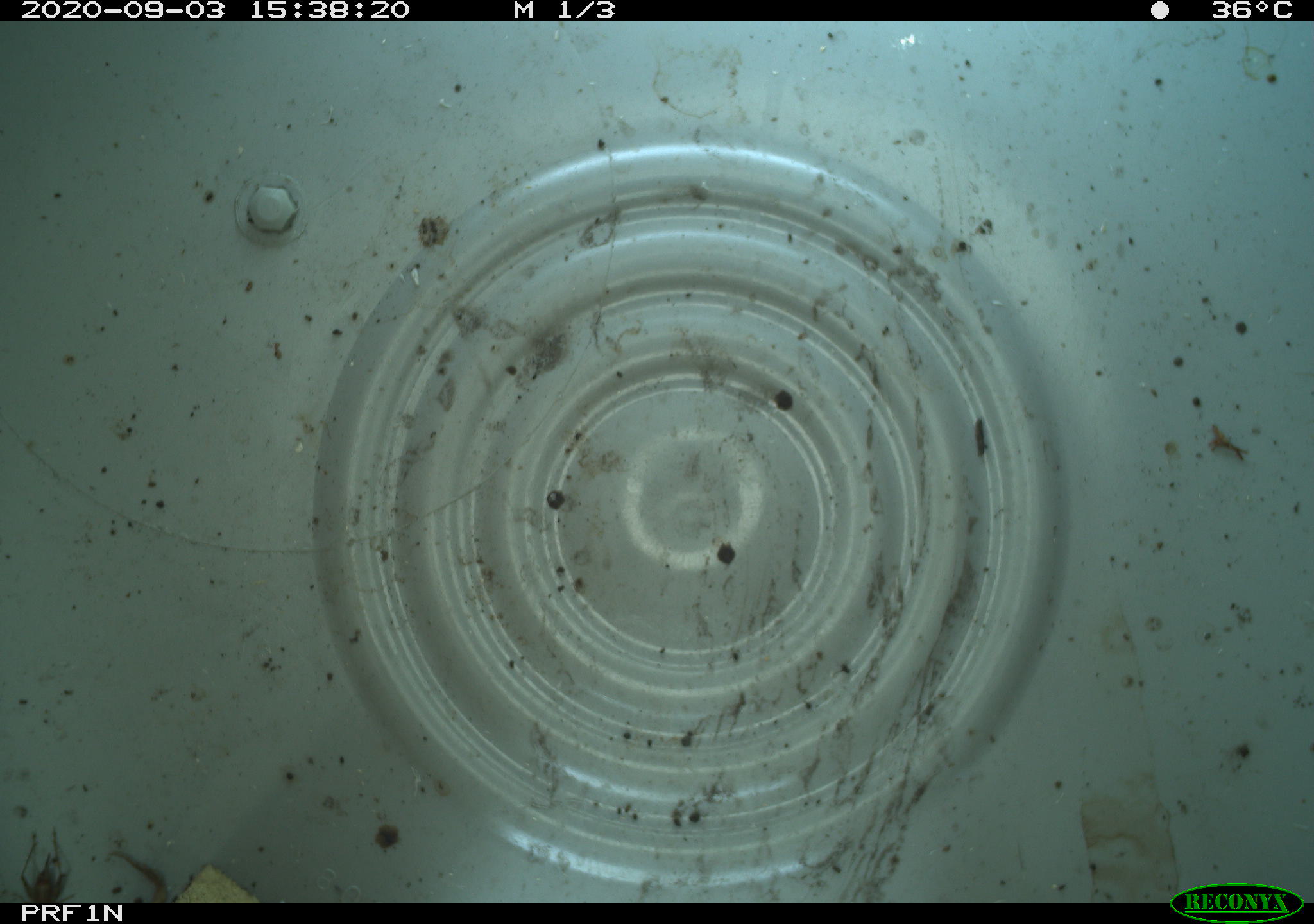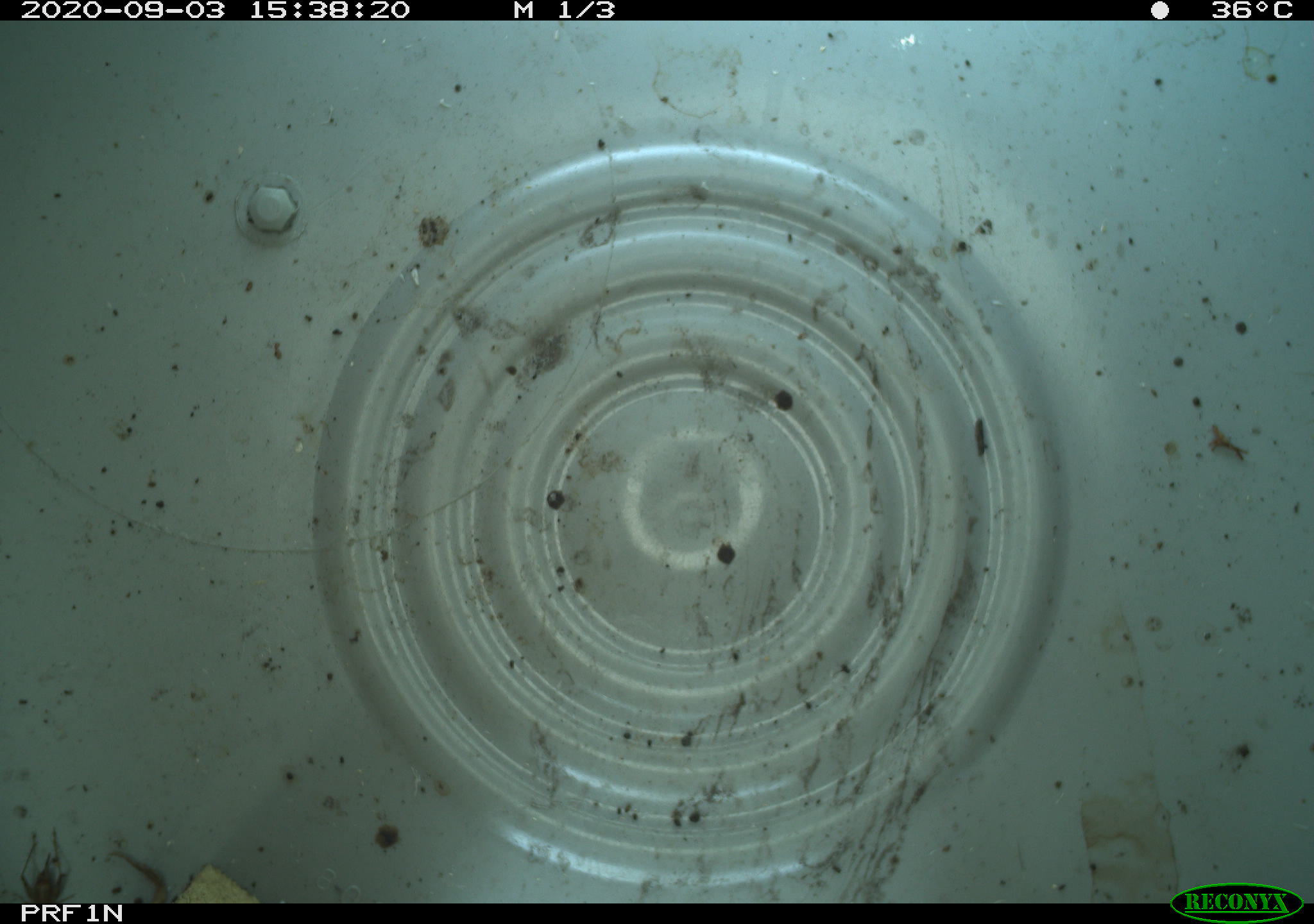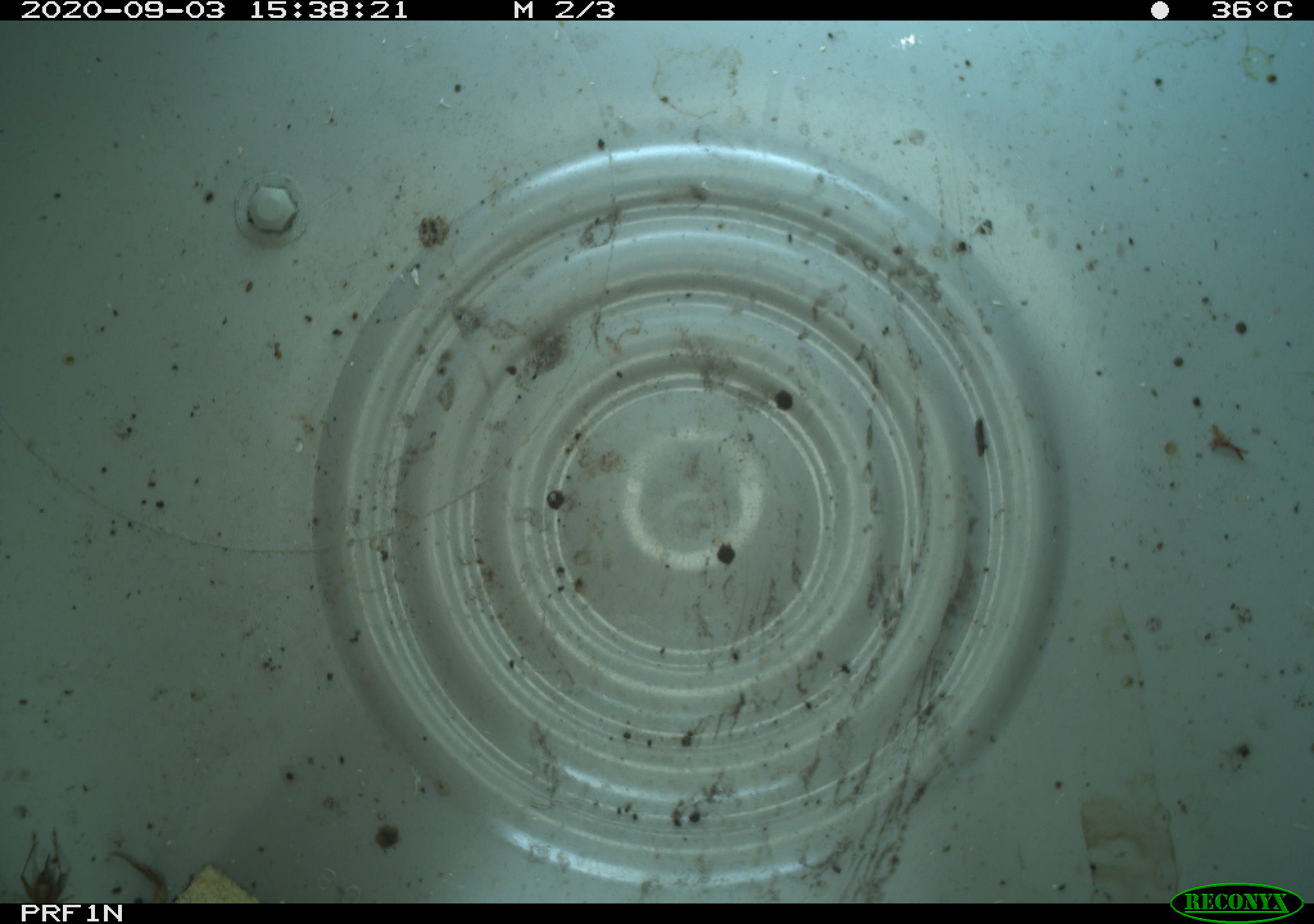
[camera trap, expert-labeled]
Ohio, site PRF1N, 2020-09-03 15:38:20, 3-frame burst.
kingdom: Animalia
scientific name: Animalia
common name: animal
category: invertebrate